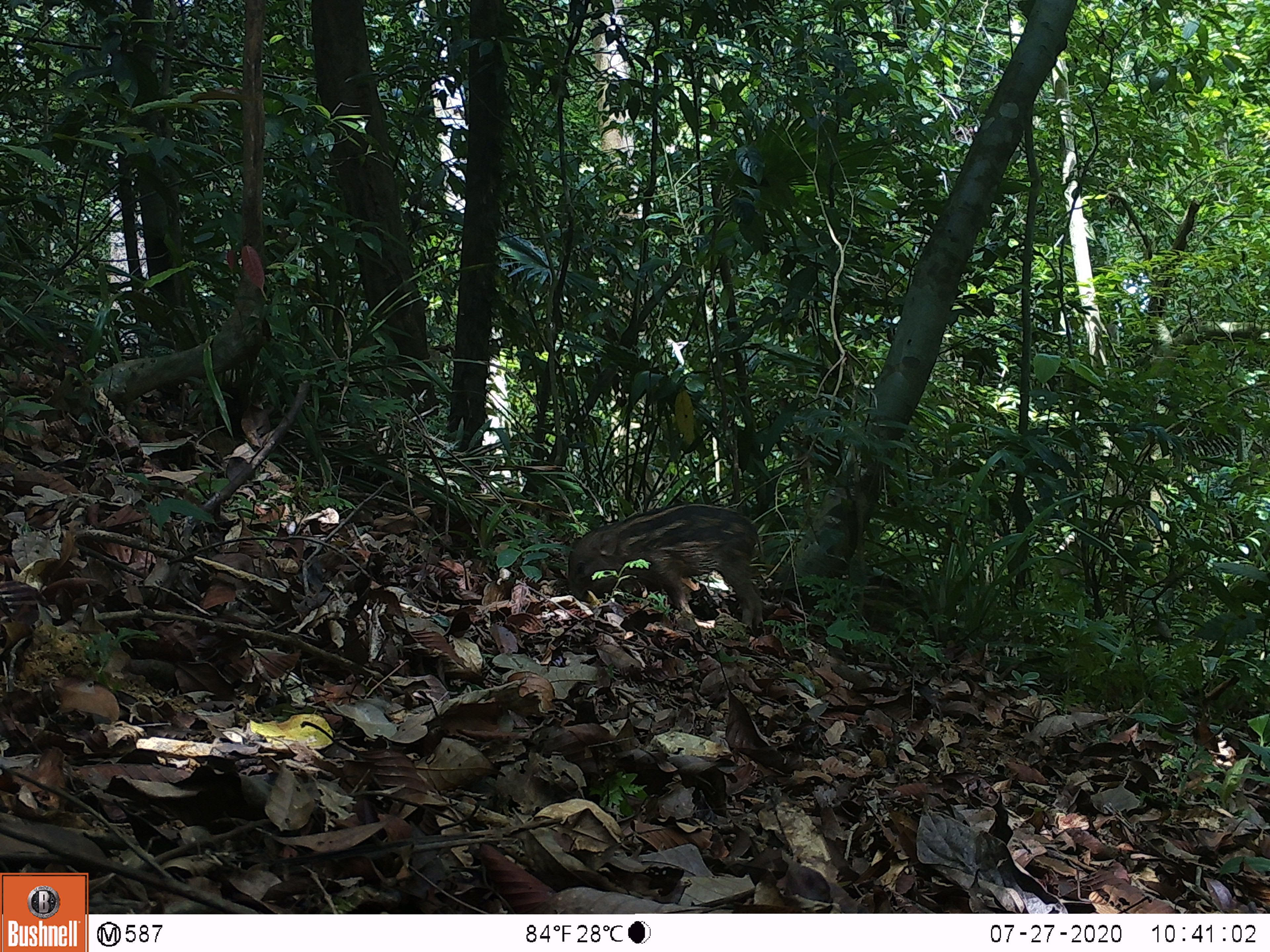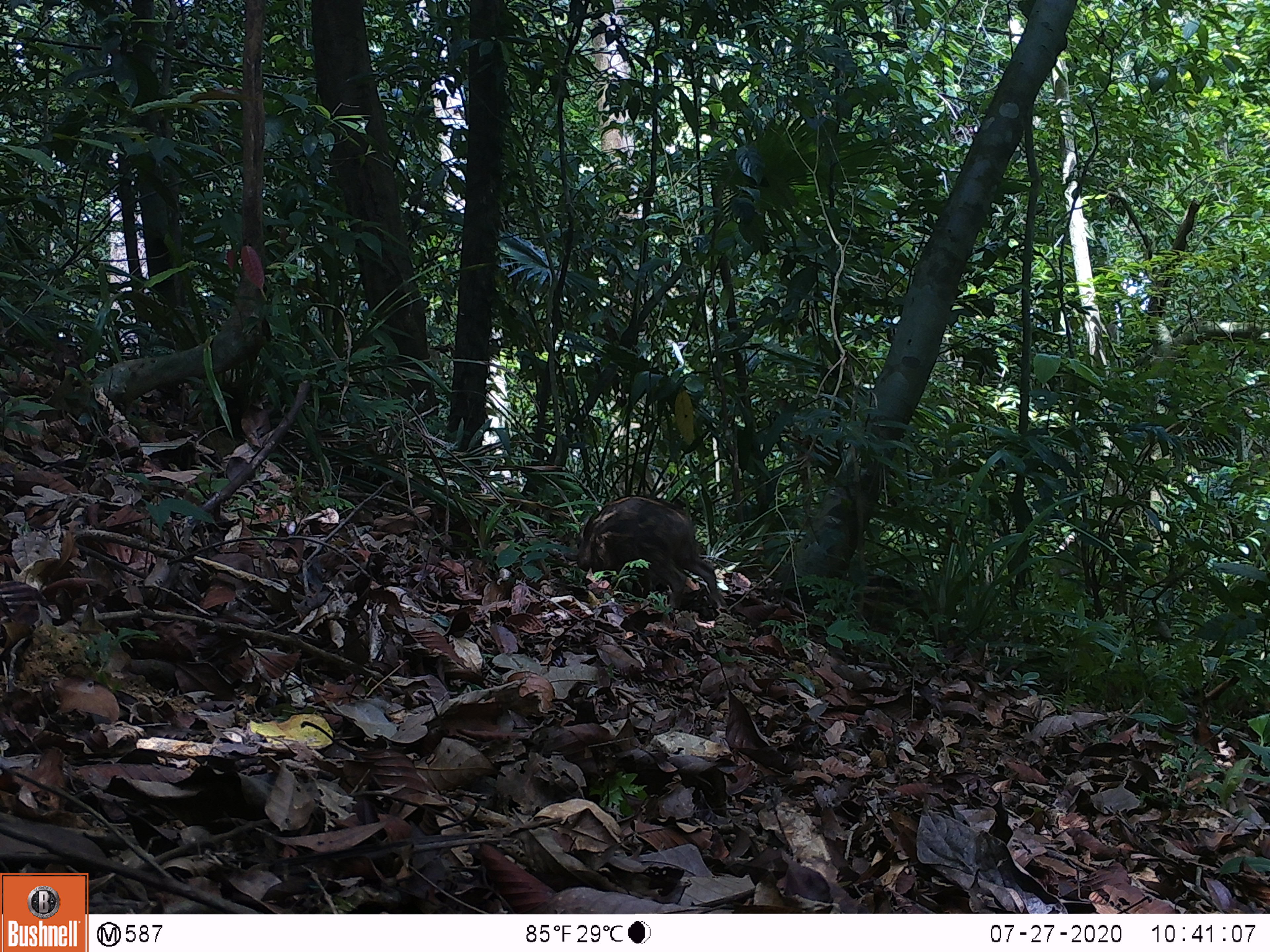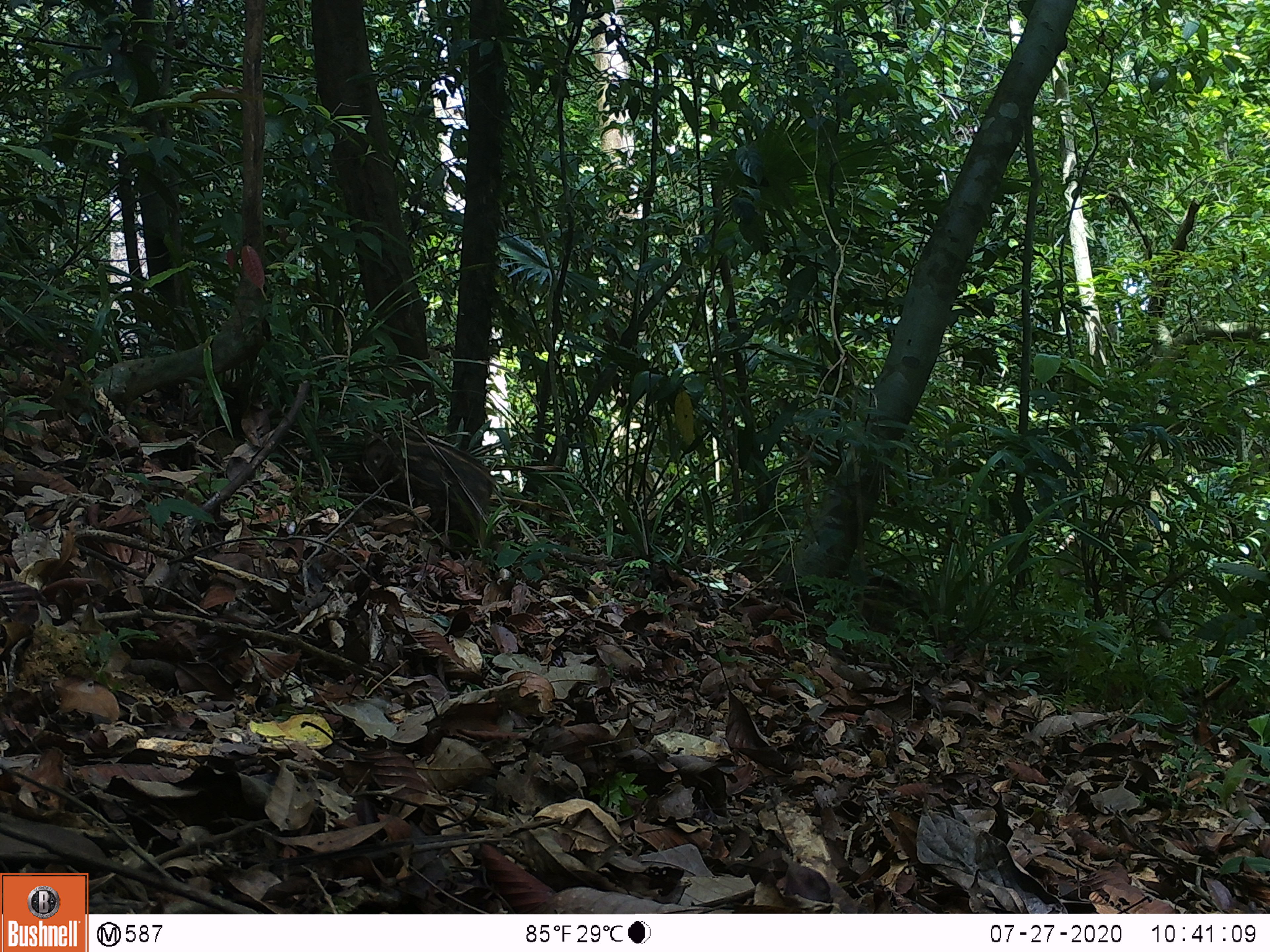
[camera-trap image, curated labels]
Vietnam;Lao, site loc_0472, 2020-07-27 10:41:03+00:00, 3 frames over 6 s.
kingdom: Animalia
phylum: Chordata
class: Mammalia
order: Artiodactyla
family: Suidae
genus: Sus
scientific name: Sus scrofa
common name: eurasian wild pig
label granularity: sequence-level